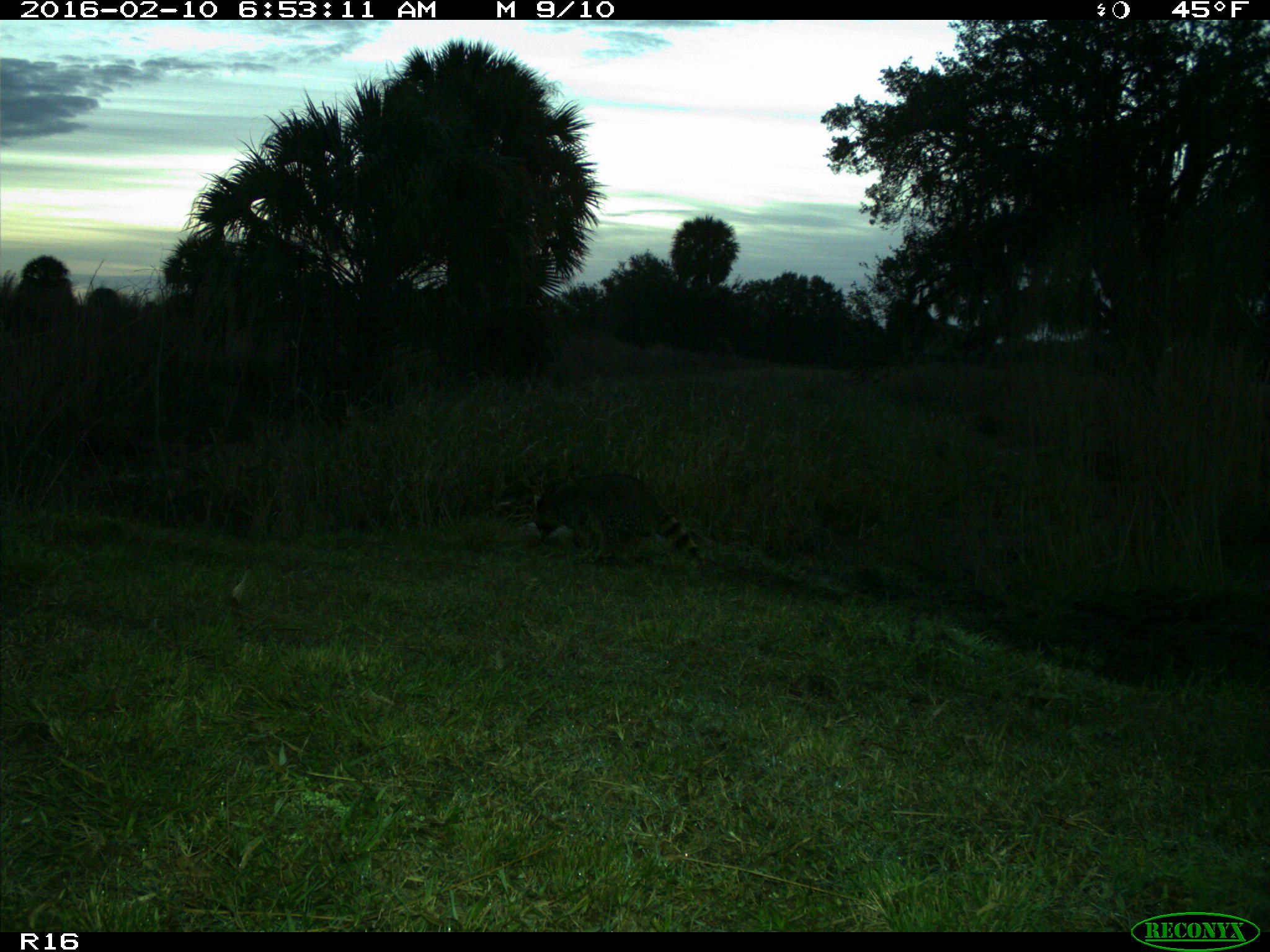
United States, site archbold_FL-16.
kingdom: Animalia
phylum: Chordata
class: Mammalia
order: Carnivora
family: Procyonidae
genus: Procyon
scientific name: Procyon lotor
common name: common raccoon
Procyon lotor (common raccoon).